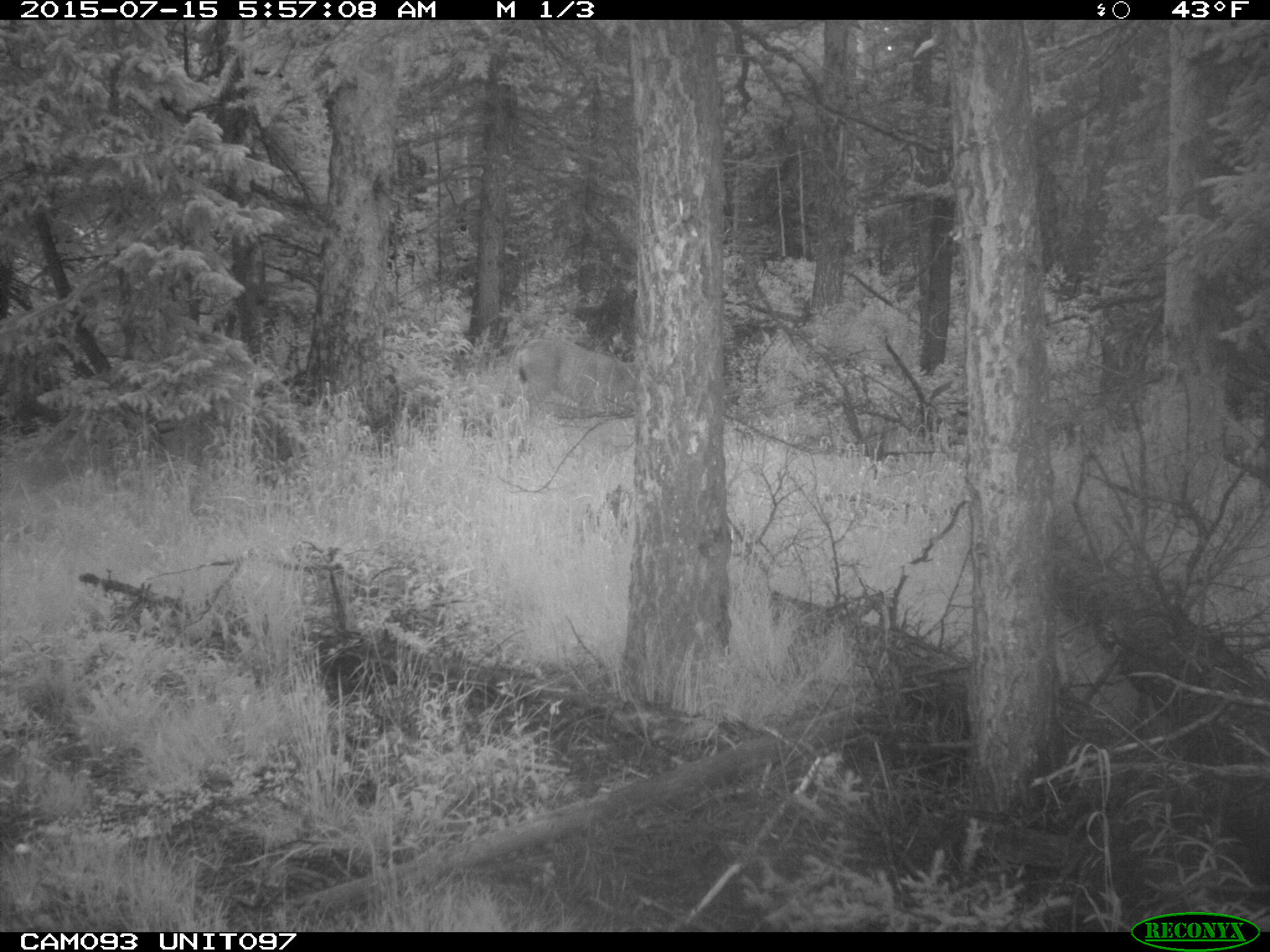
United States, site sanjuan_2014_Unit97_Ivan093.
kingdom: Animalia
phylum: Chordata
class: Mammalia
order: Artiodactyla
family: Cervidae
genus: Odocoileus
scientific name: Odocoileus hemionus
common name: mule deer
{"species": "Odocoileus hemionus (mule deer)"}